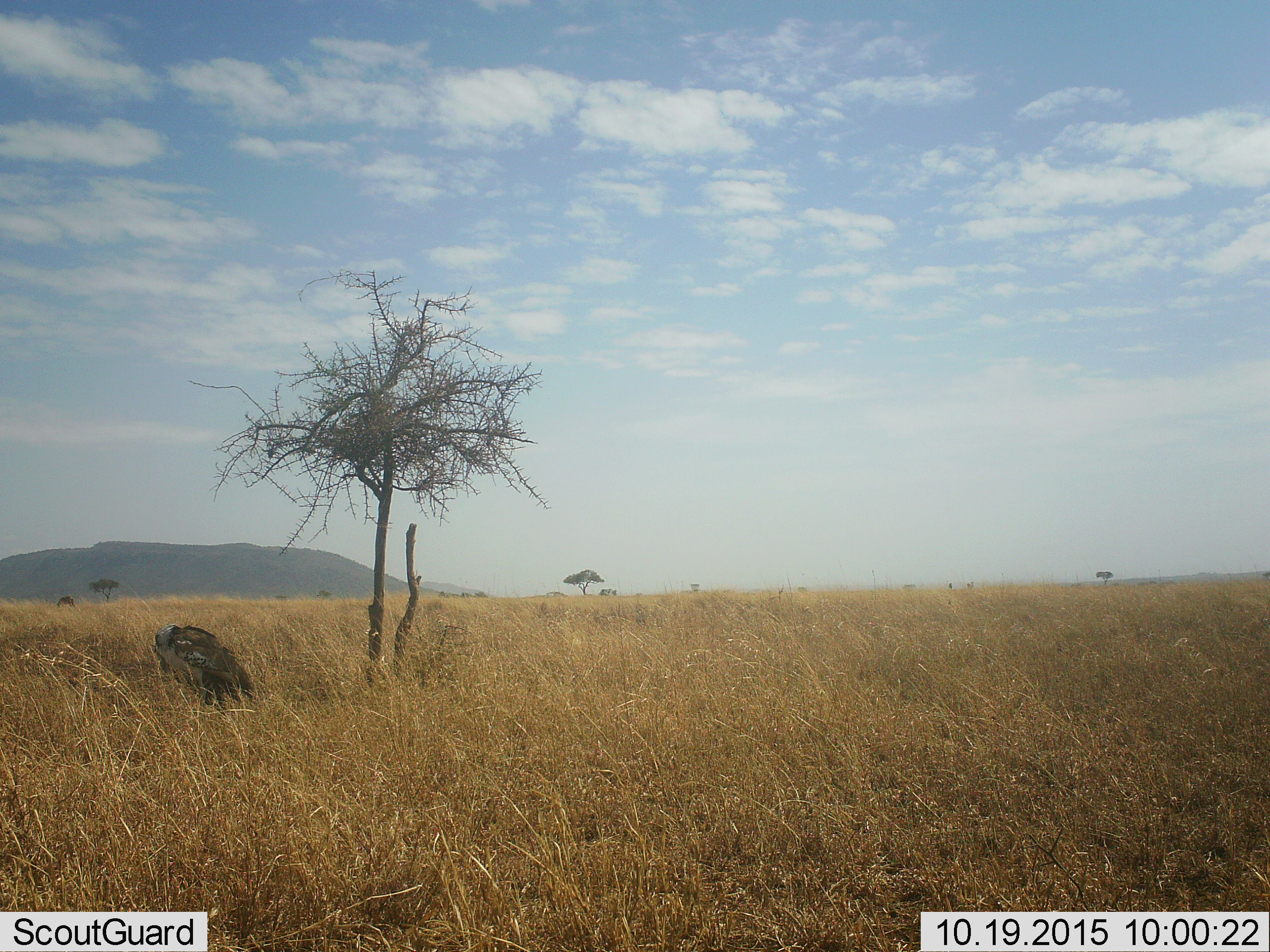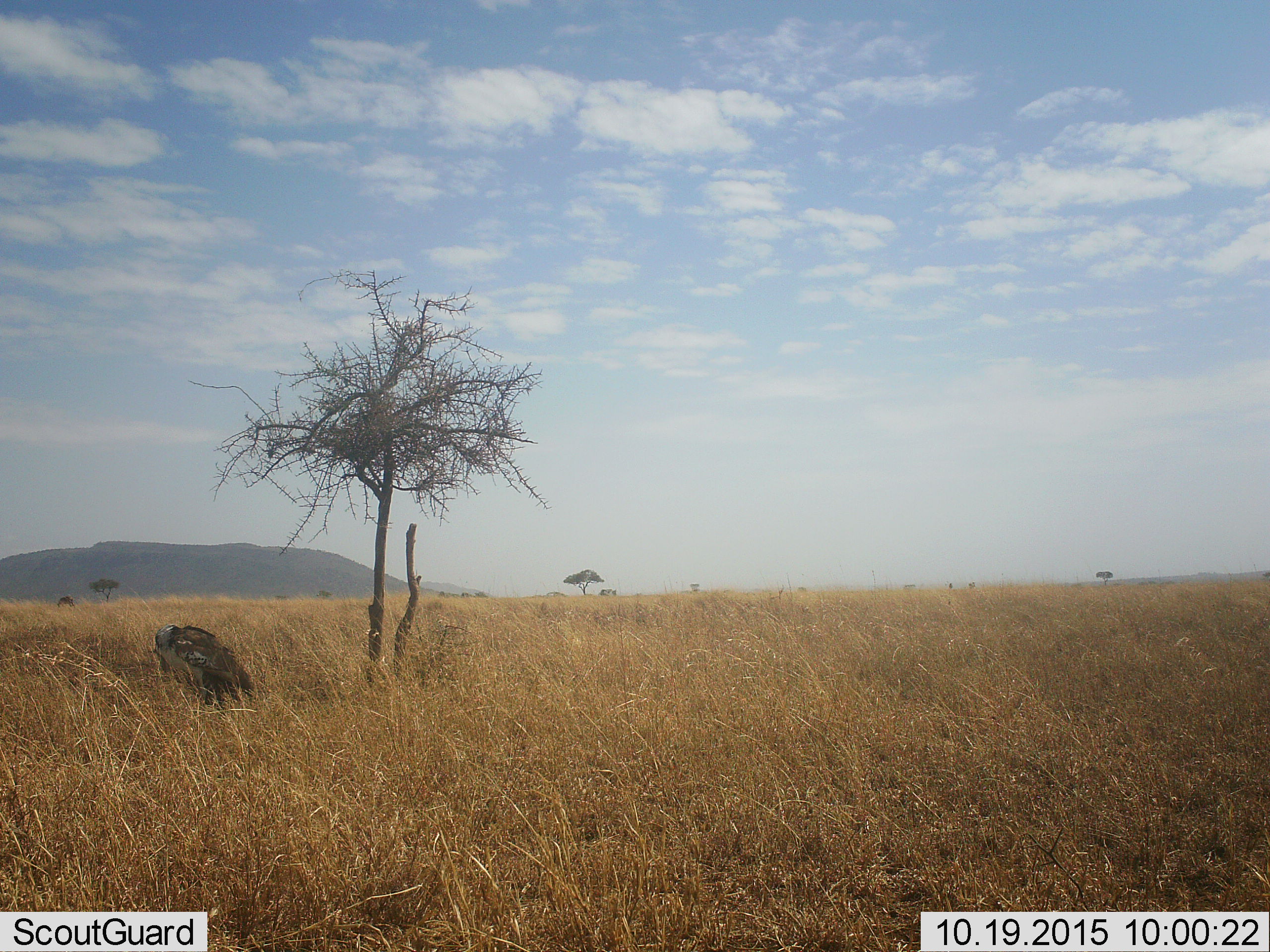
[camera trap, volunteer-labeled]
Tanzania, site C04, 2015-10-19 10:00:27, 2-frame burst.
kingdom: Animalia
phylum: Chordata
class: Aves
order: Otidiformes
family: Otididae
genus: Ardeotis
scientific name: Ardeotis kori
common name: kori bustard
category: koribustard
Koribustard (kori bustard) (Ardeotis kori), count 1. Behavior (volunteer vote fractions): standing 83%, resting 33%, moving 0%, interacting 0%. Young present (vote fraction): 0%. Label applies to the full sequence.